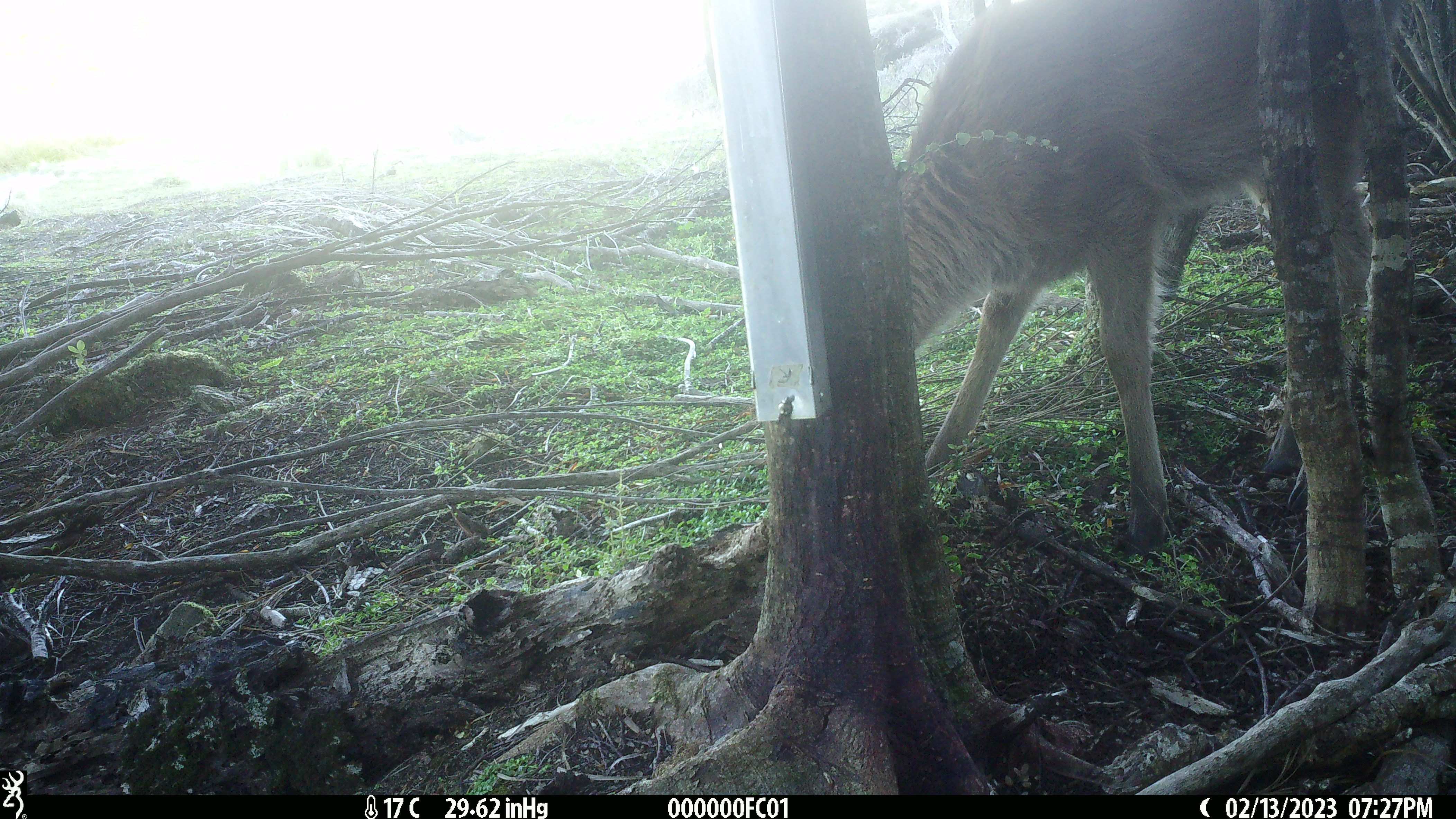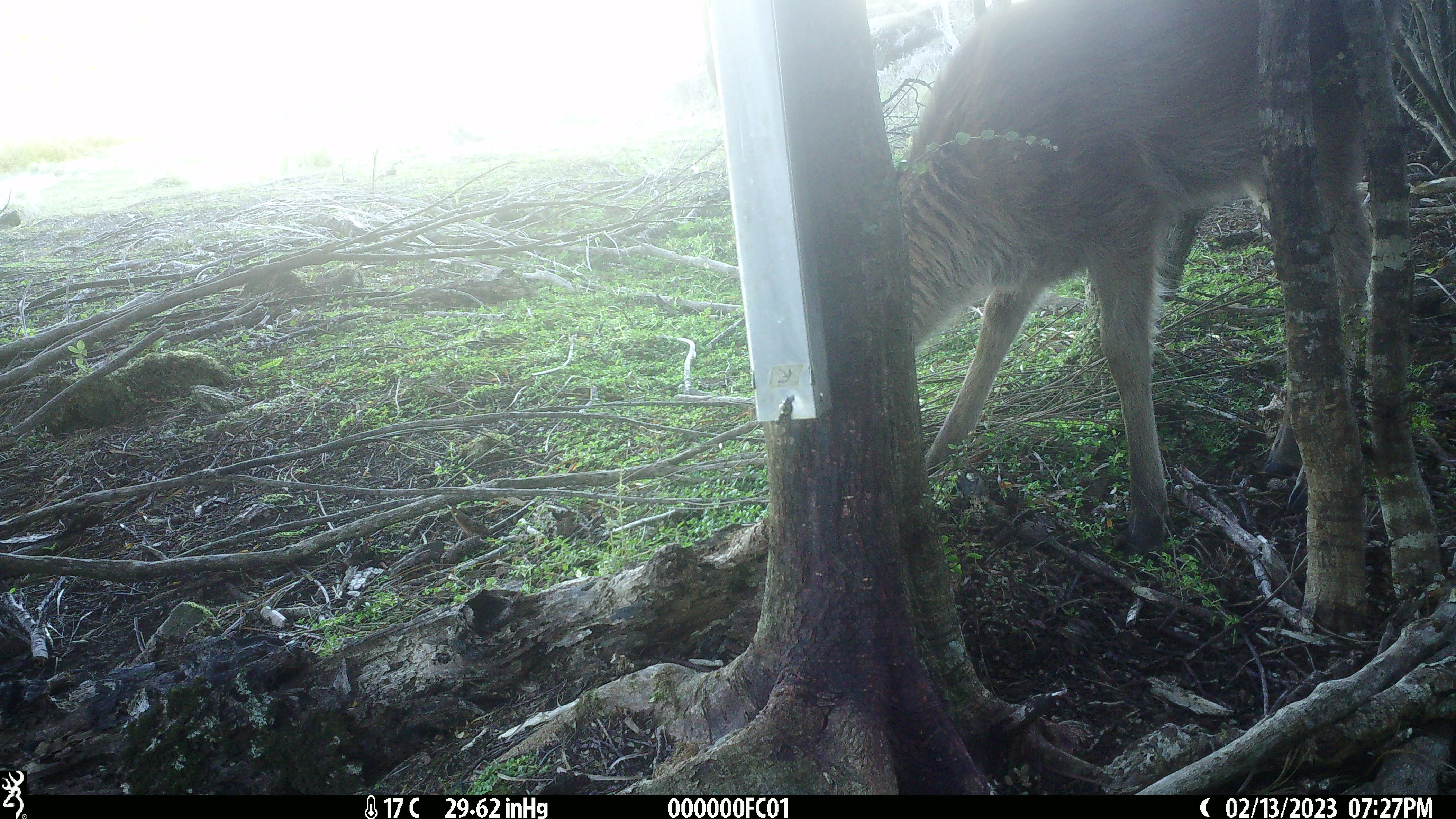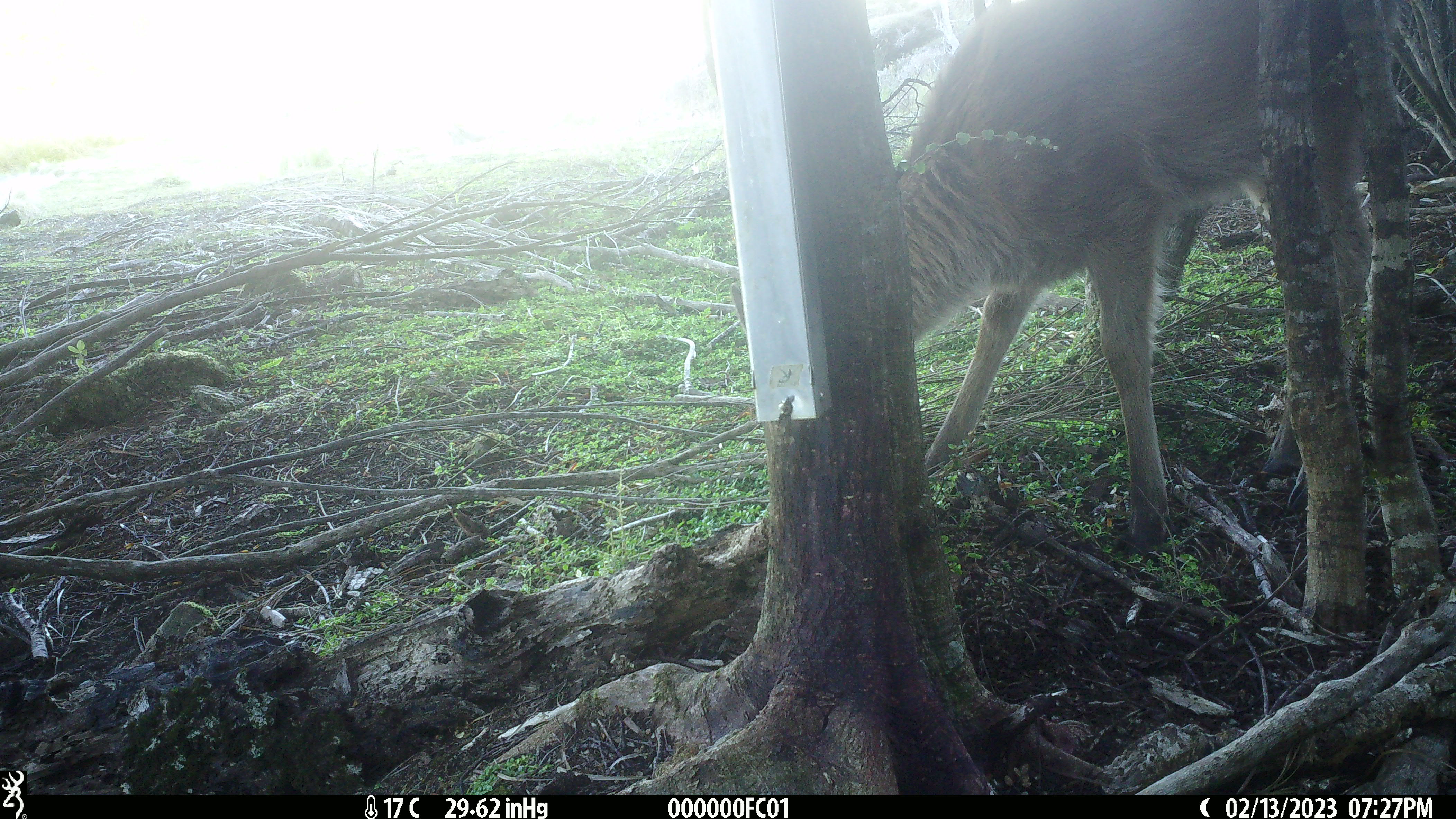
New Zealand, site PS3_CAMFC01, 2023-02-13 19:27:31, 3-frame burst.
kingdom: Animalia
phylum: Chordata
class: Mammalia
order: Artiodactyla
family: Cervidae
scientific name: Cervidae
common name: deer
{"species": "deer (Cervidae)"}